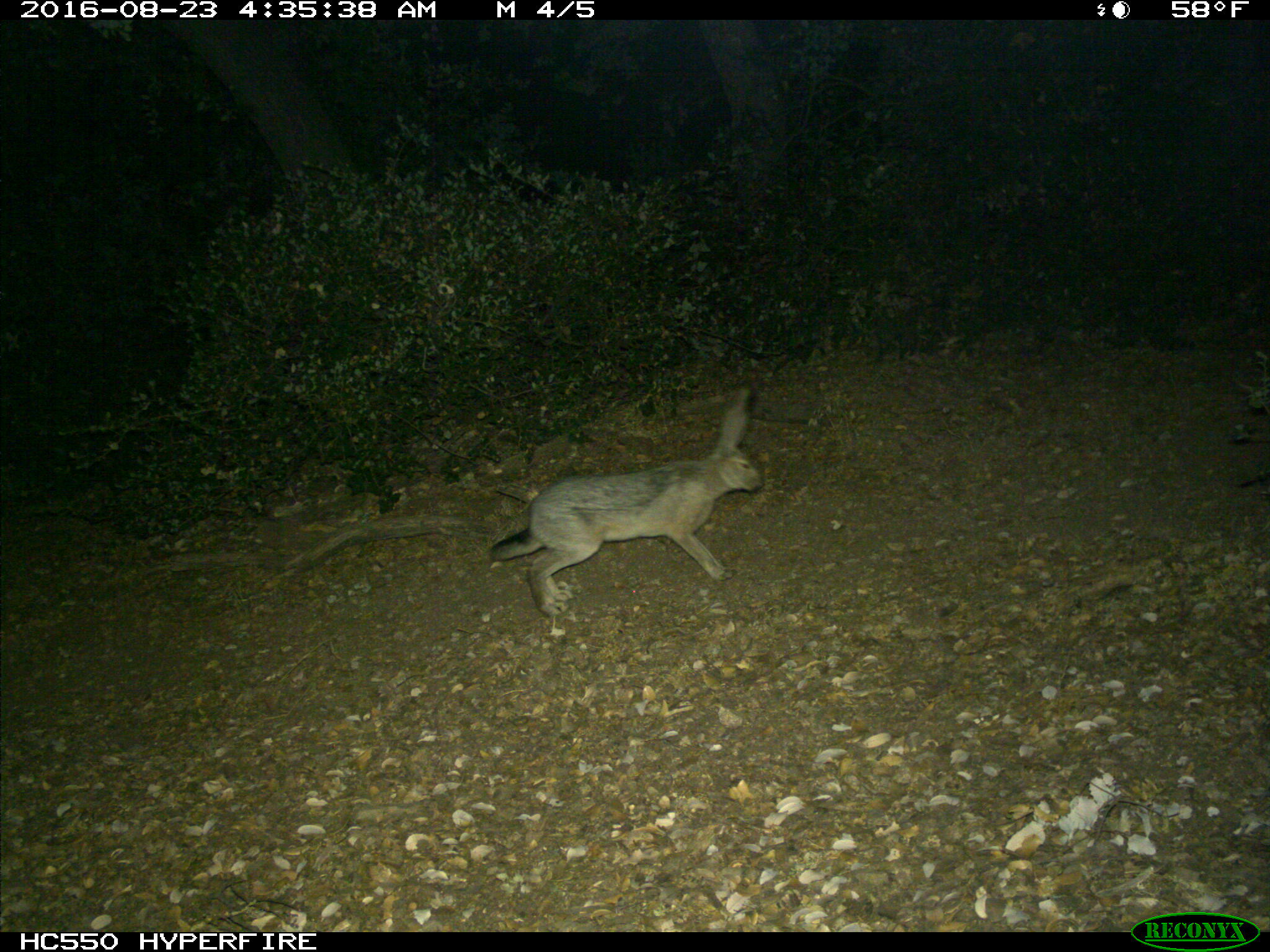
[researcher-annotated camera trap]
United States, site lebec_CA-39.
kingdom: Animalia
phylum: Chordata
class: Mammalia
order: Lagomorpha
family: Leporidae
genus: Lepus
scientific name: Lepus californicus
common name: black-tailed jackrabbit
Lepus californicus (black-tailed jackrabbit).